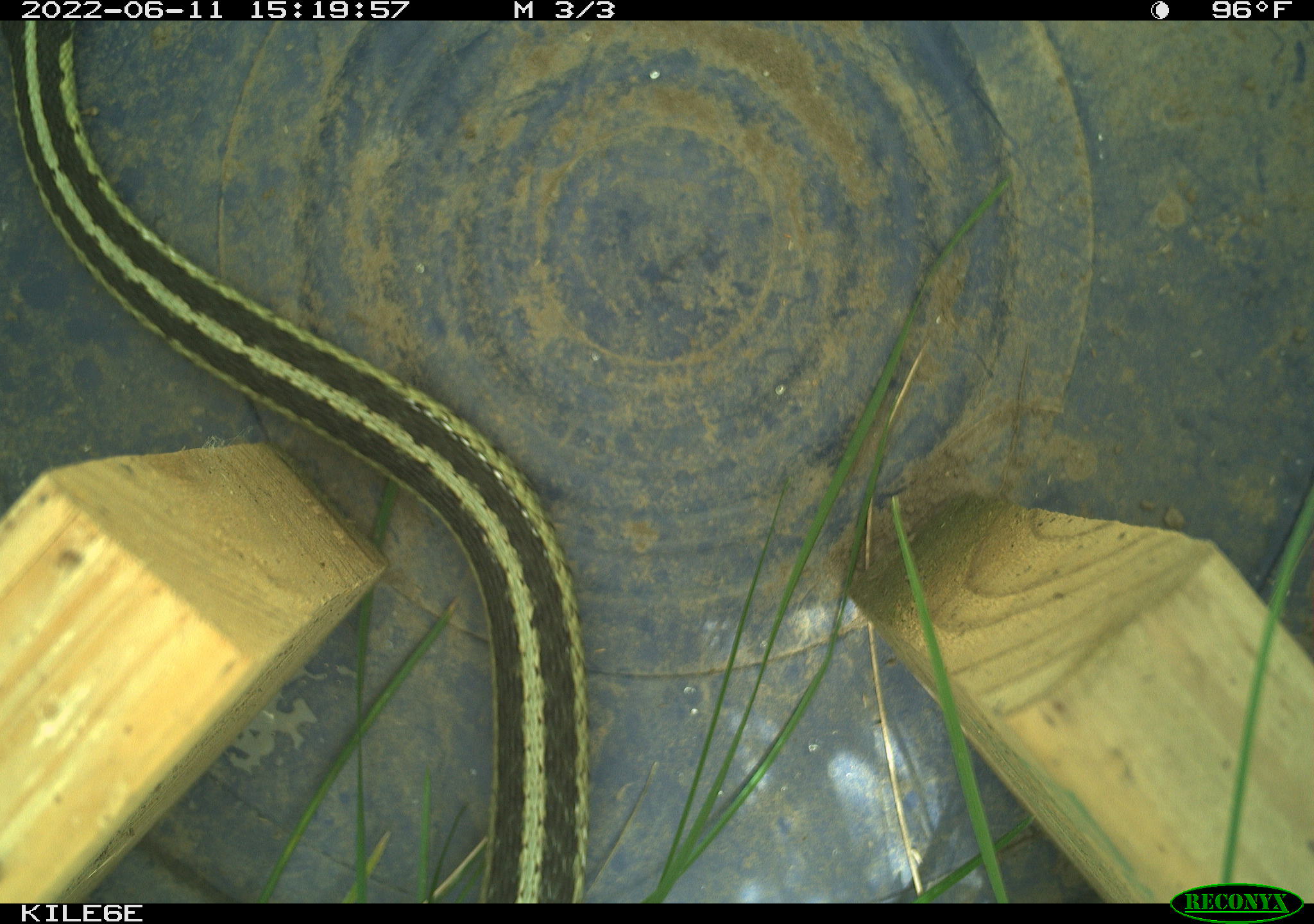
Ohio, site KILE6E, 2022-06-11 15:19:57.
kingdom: Animalia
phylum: Chordata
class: Reptilia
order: Squamata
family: Colubridae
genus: Thamnophis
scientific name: Thamnophis sirtalis sirtalis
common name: eastern gartersnake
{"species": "eastern gartersnake (Thamnophis sirtalis sirtalis)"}